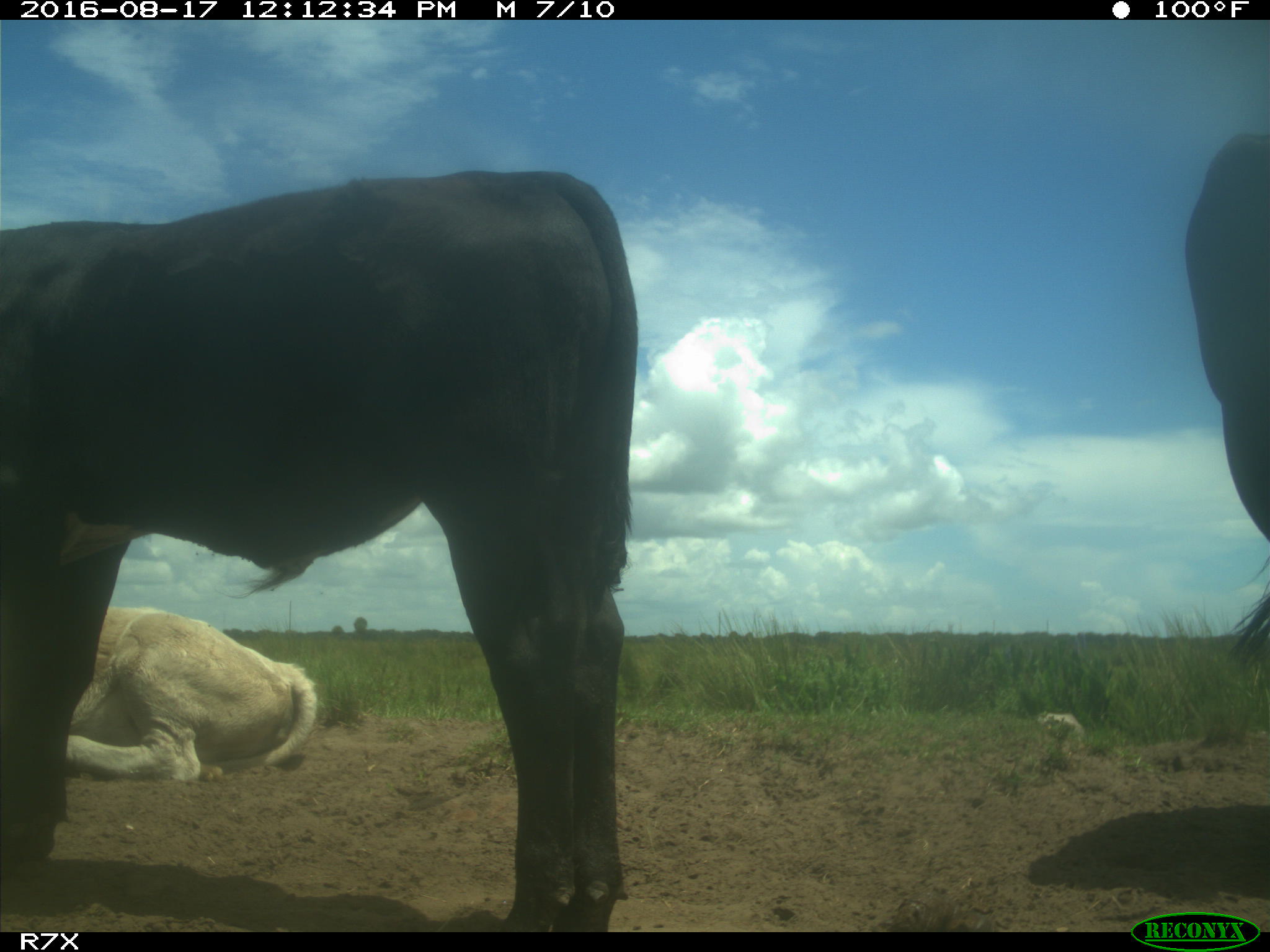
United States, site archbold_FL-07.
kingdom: Animalia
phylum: Chordata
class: Mammalia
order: Artiodactyla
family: Bovidae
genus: Bos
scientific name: Bos taurus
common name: domestic cow